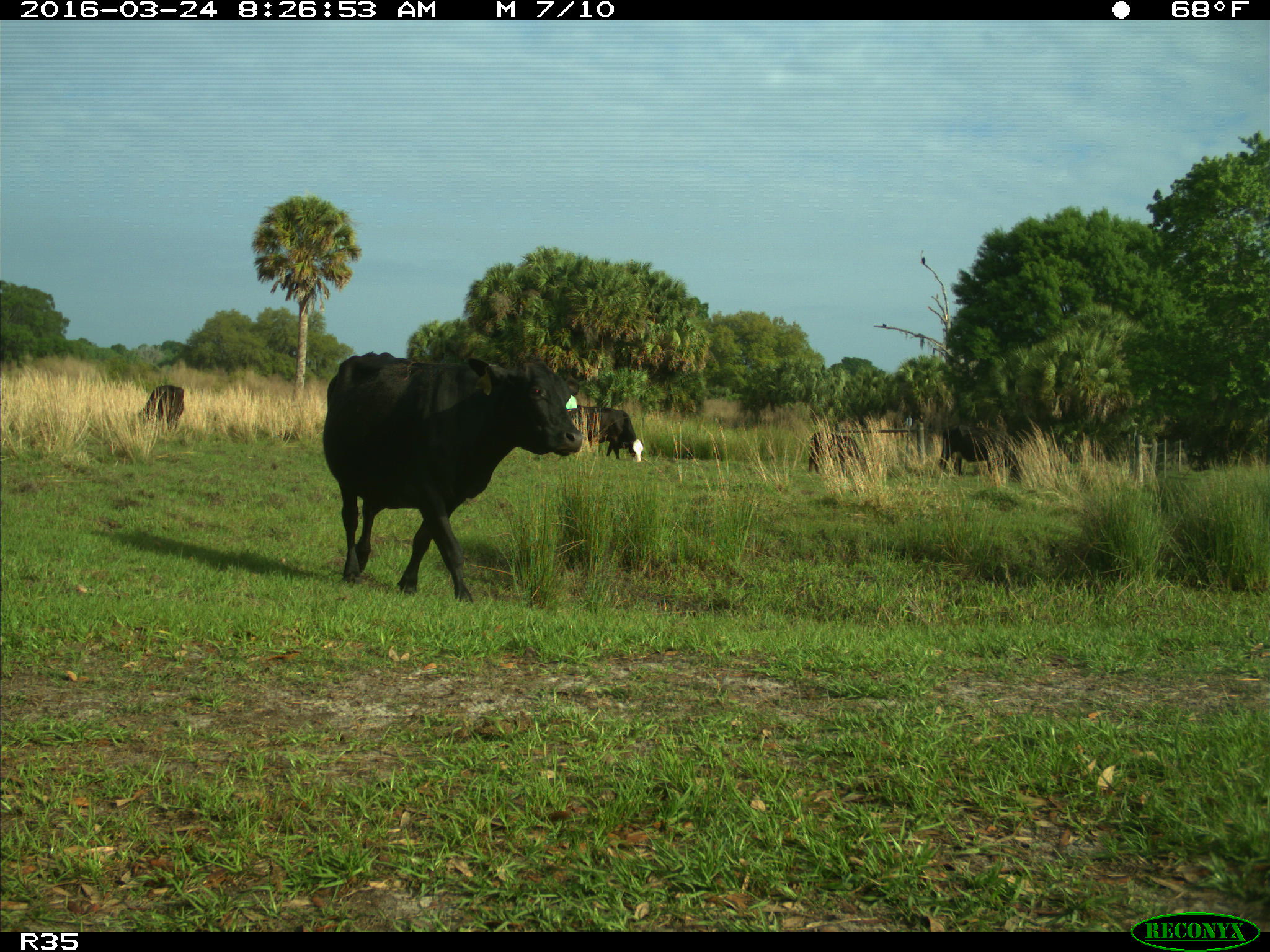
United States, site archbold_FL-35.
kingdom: Animalia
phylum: Chordata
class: Mammalia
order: Artiodactyla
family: Bovidae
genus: Bos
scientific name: Bos taurus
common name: domestic cow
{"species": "Bos taurus (domestic cow)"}